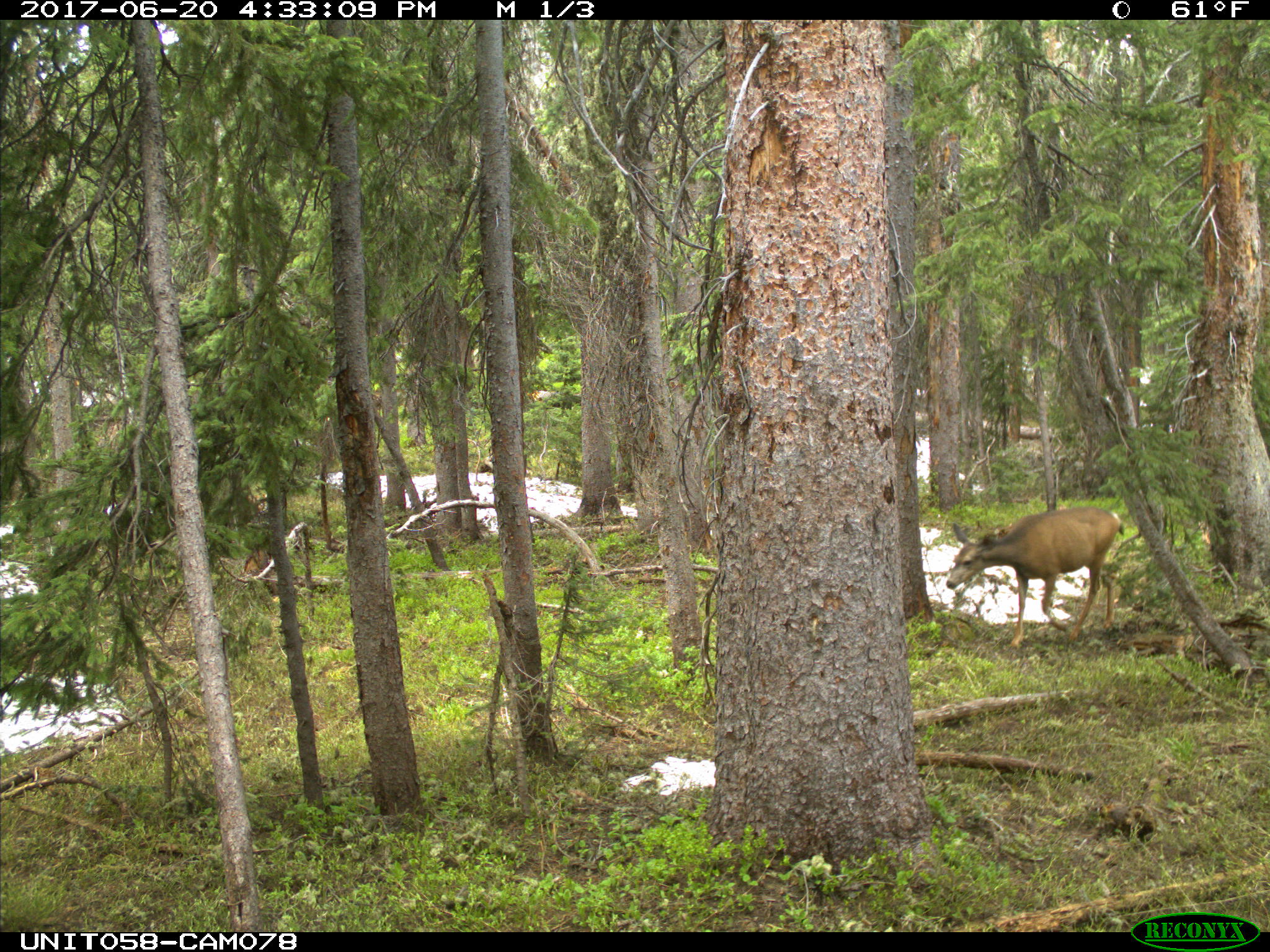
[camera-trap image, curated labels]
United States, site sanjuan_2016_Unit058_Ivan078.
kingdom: Animalia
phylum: Chordata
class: Mammalia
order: Artiodactyla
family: Cervidae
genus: Odocoileus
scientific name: Odocoileus hemionus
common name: mule deer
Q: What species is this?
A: Odocoileus hemionus (mule deer).